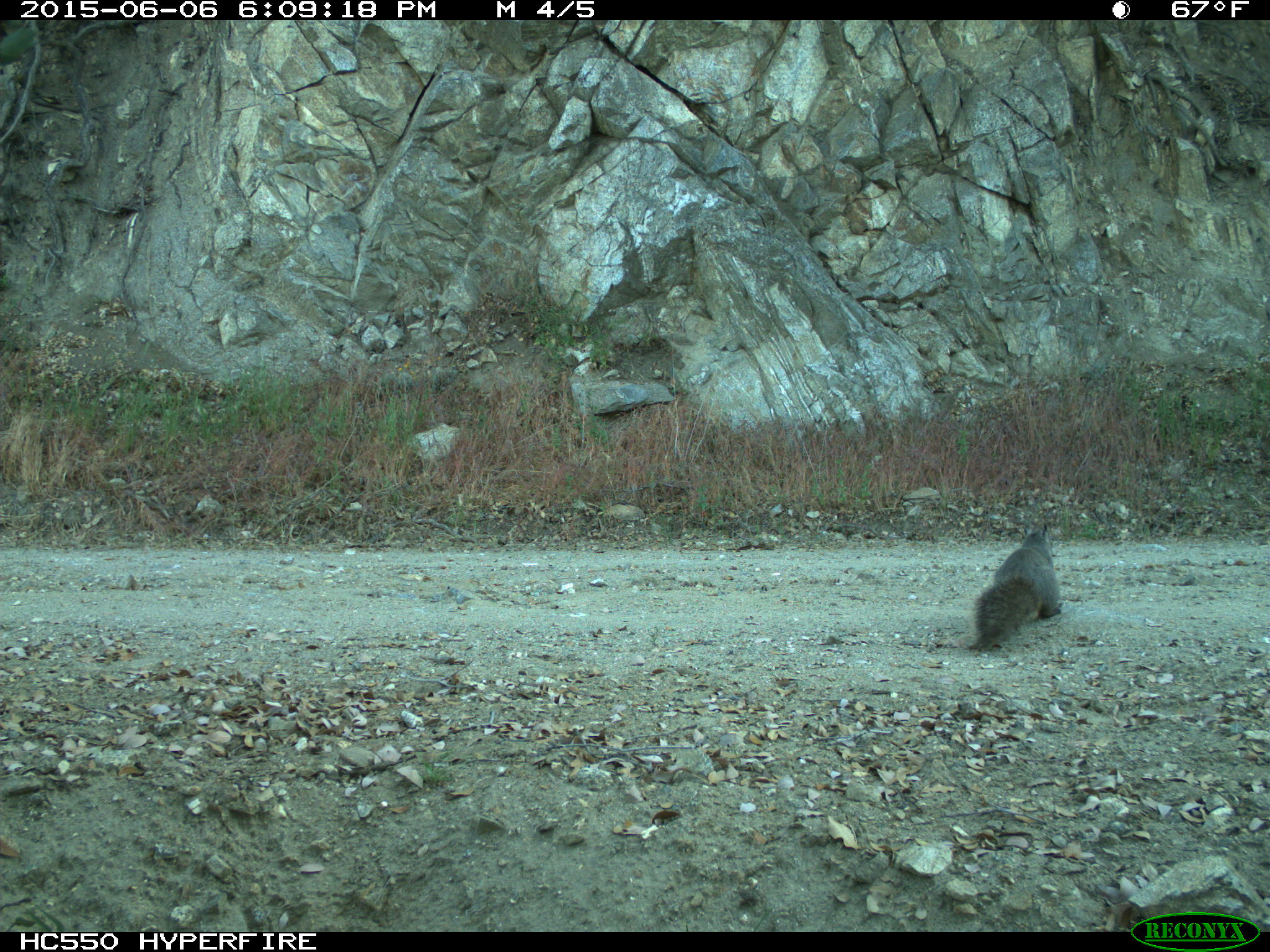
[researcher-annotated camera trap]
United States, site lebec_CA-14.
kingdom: Animalia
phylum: Chordata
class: Mammalia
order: Rodentia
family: Sciuridae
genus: Sciurus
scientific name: Sciurus carolinensis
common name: eastern gray squirrel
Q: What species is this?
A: Sciurus carolinensis (eastern gray squirrel).